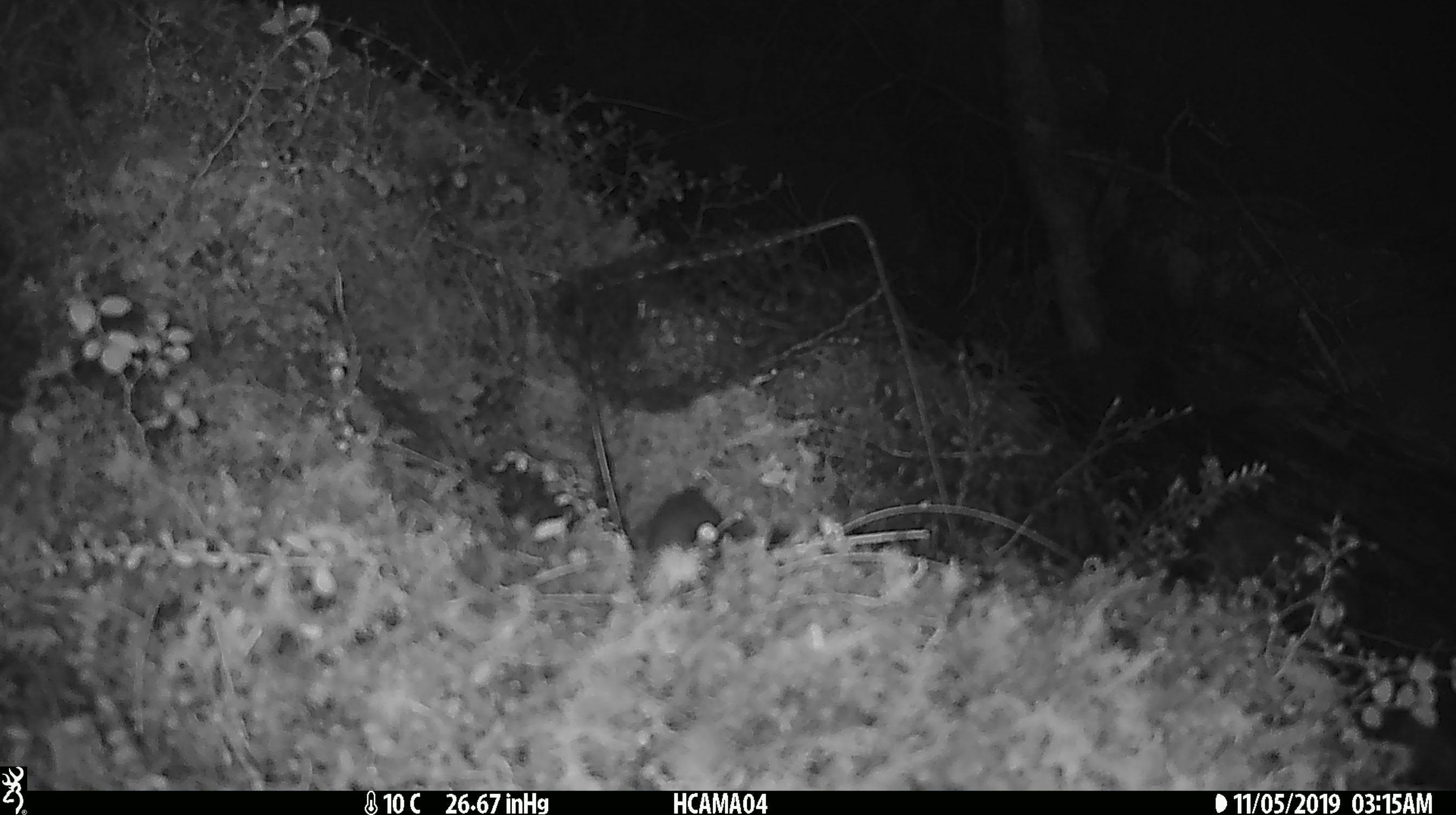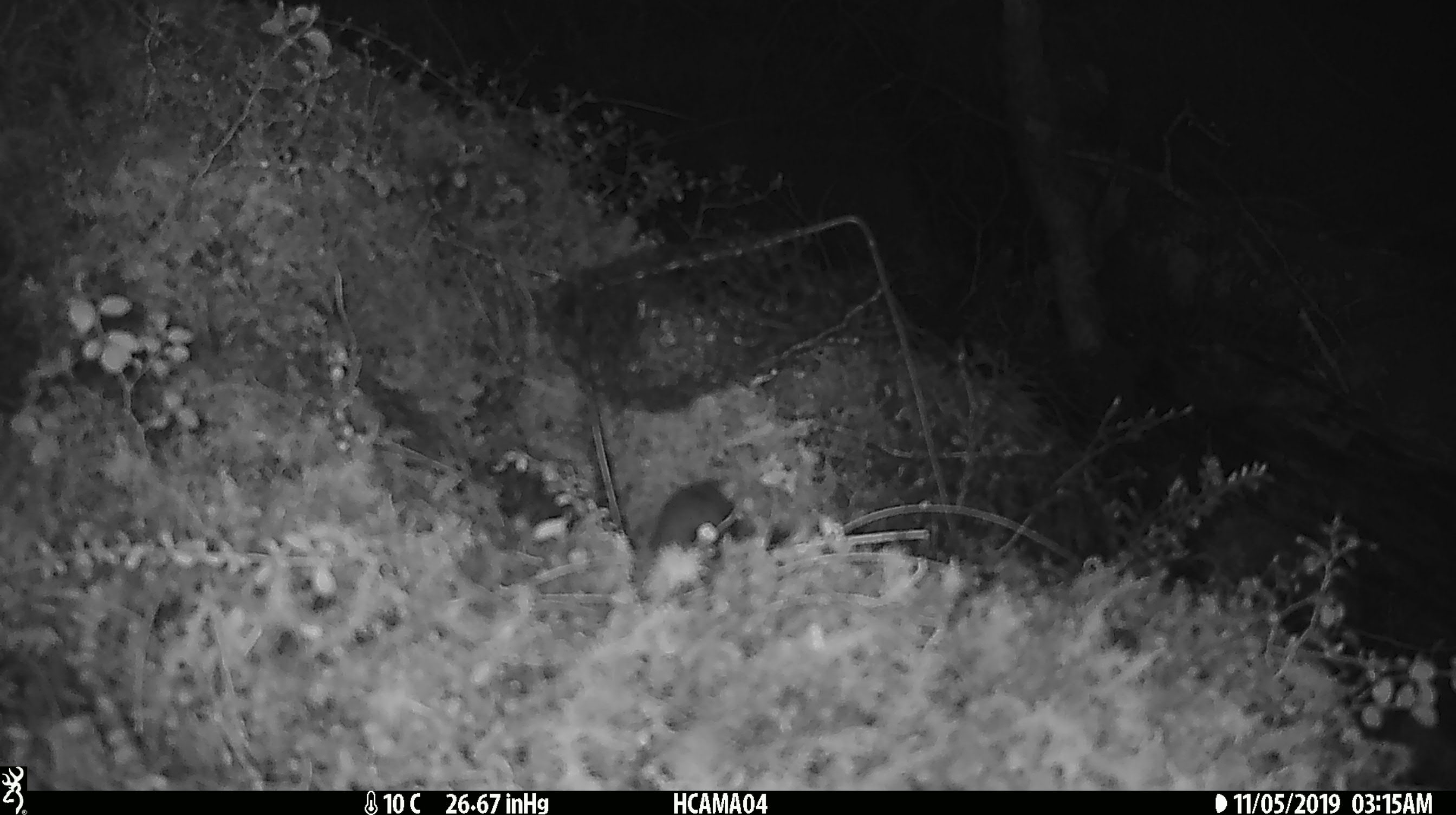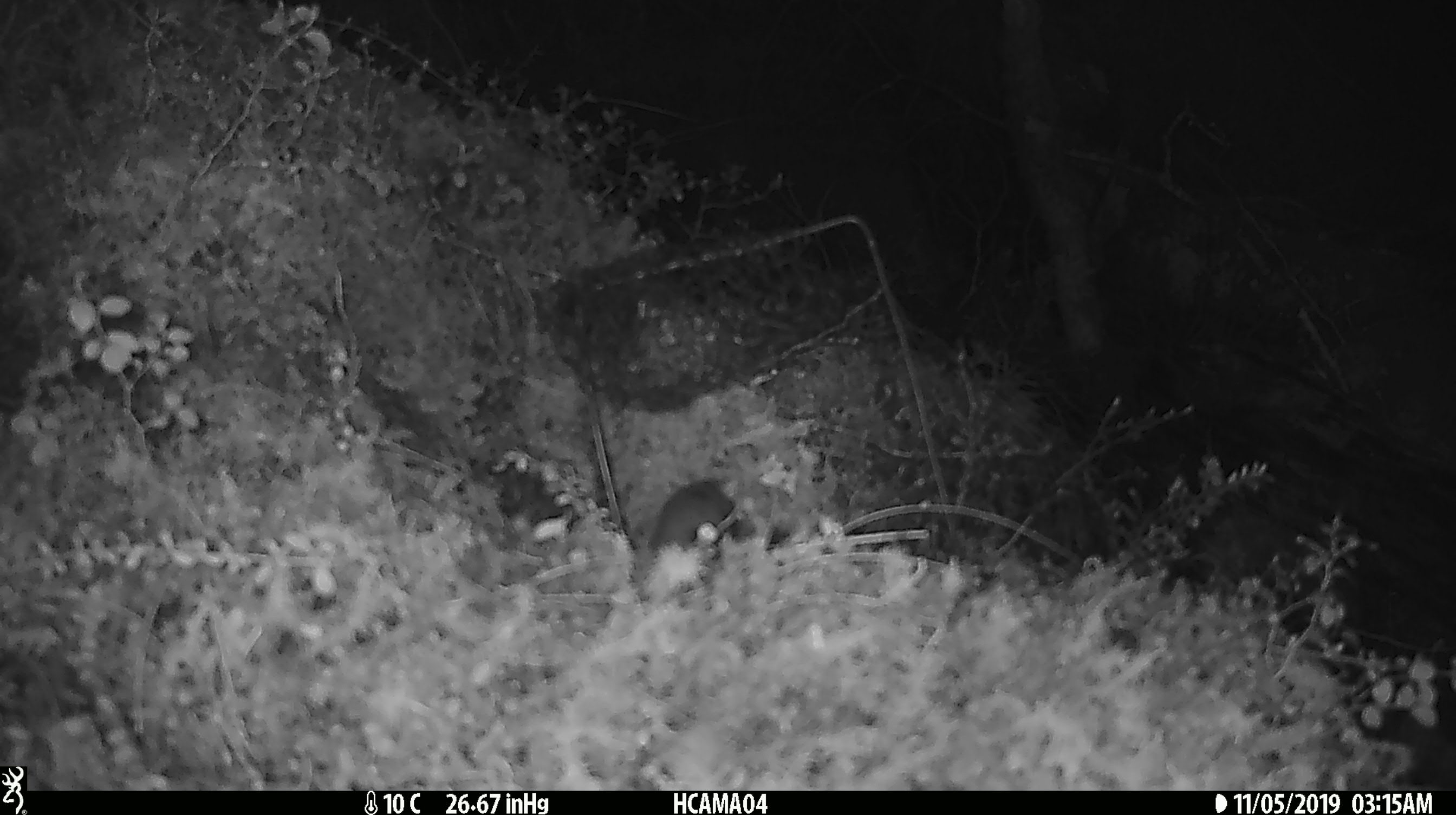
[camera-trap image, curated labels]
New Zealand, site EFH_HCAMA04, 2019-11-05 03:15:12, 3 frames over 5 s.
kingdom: Animalia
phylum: Chordata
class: Mammalia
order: Rodentia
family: Muridae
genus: Mus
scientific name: Mus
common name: mouse